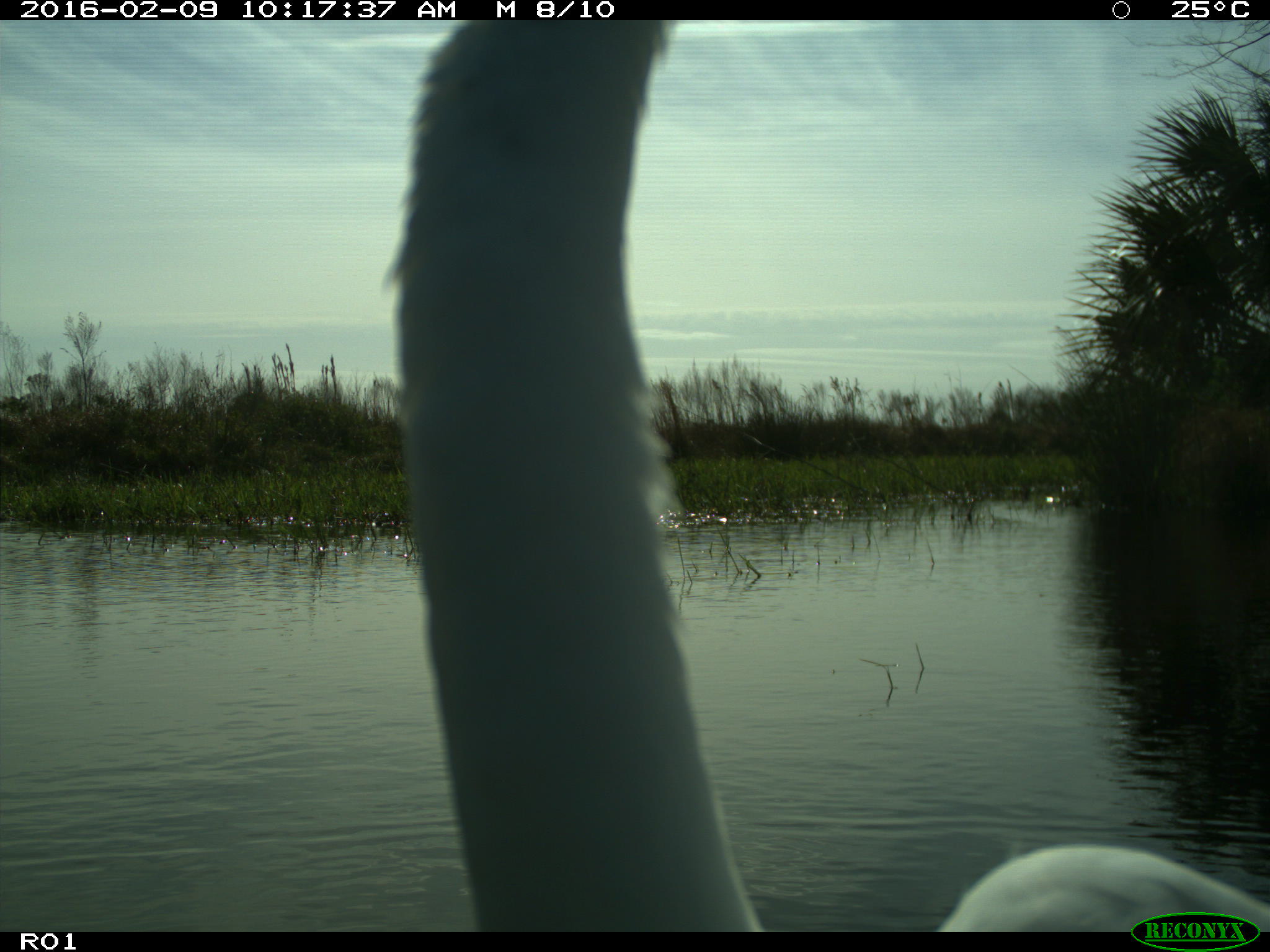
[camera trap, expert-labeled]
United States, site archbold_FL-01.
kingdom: Animalia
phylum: Chordata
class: Aves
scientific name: Aves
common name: birds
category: unidentified bird